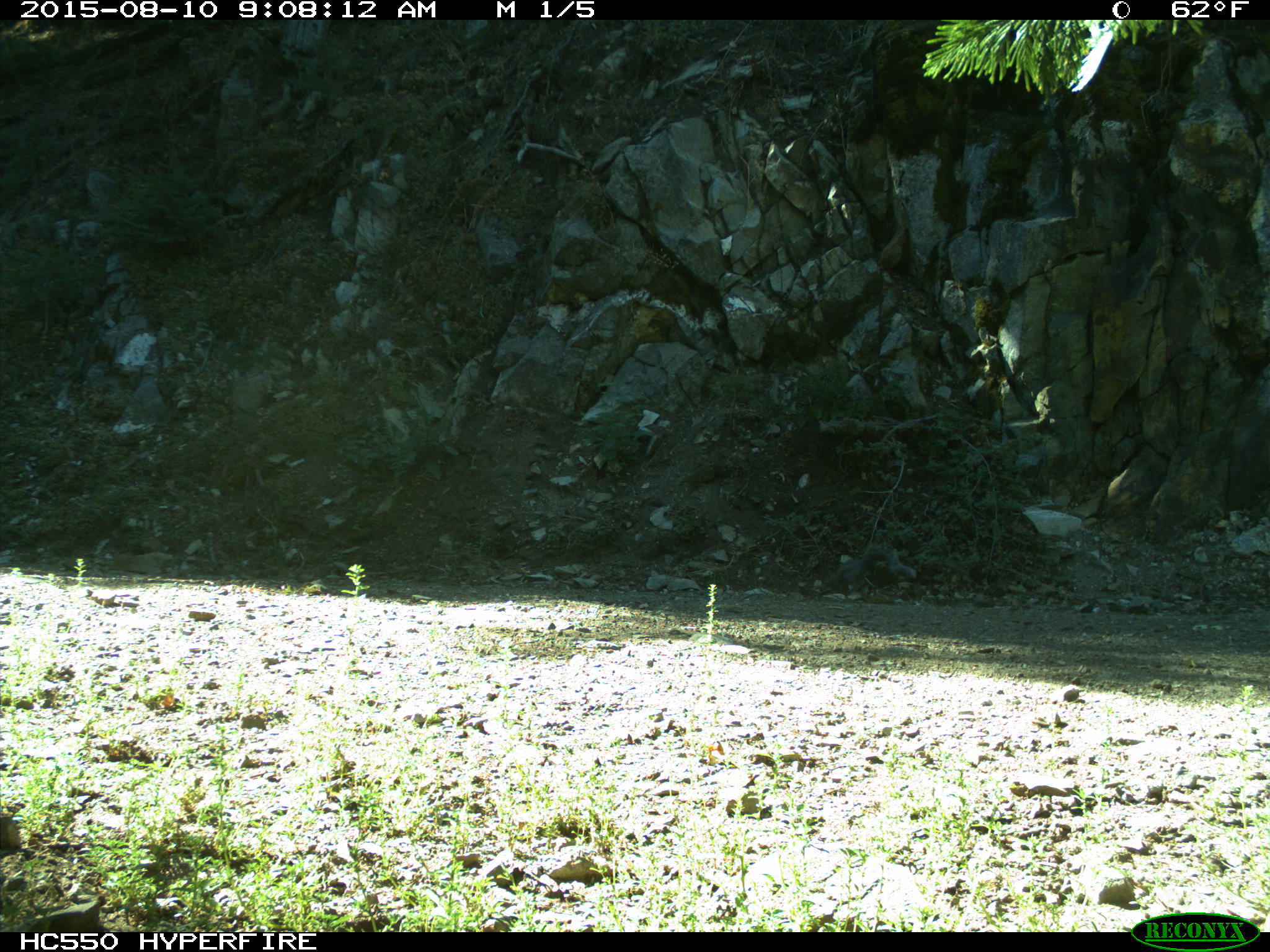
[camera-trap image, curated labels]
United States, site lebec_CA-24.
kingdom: Animalia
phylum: Chordata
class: Mammalia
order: Rodentia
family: Sciuridae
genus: Sciurus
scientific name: Sciurus carolinensis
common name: eastern gray squirrel